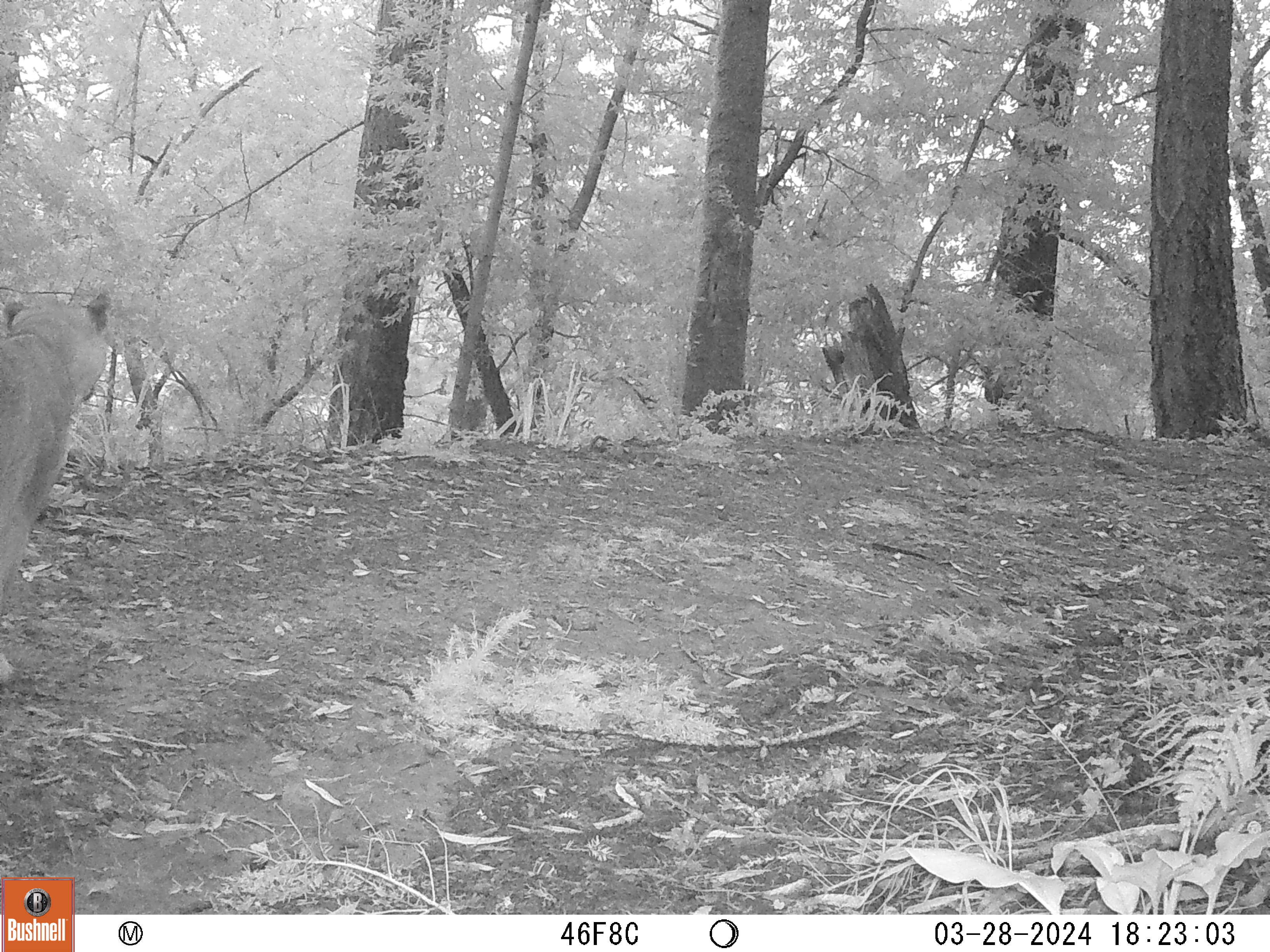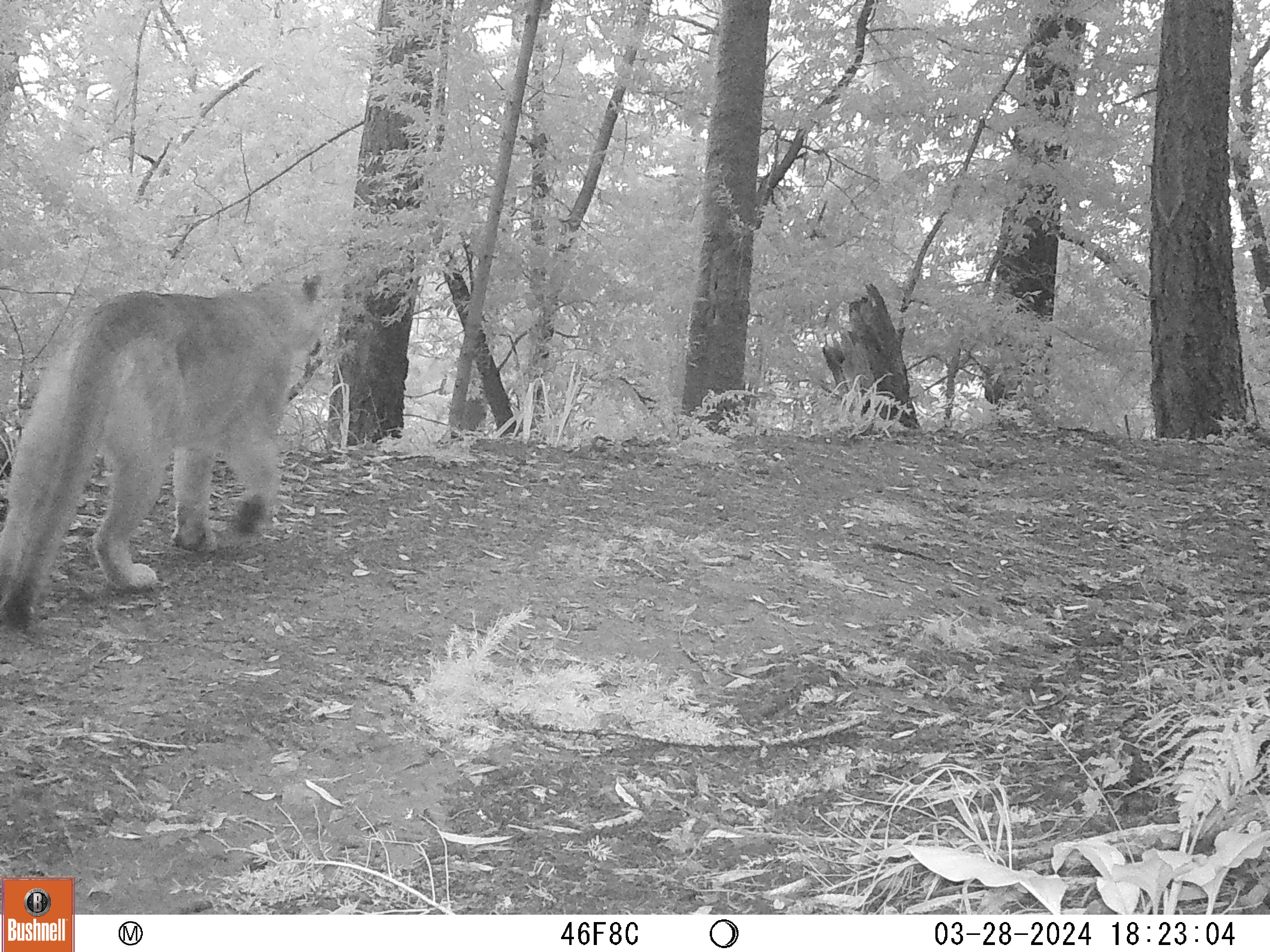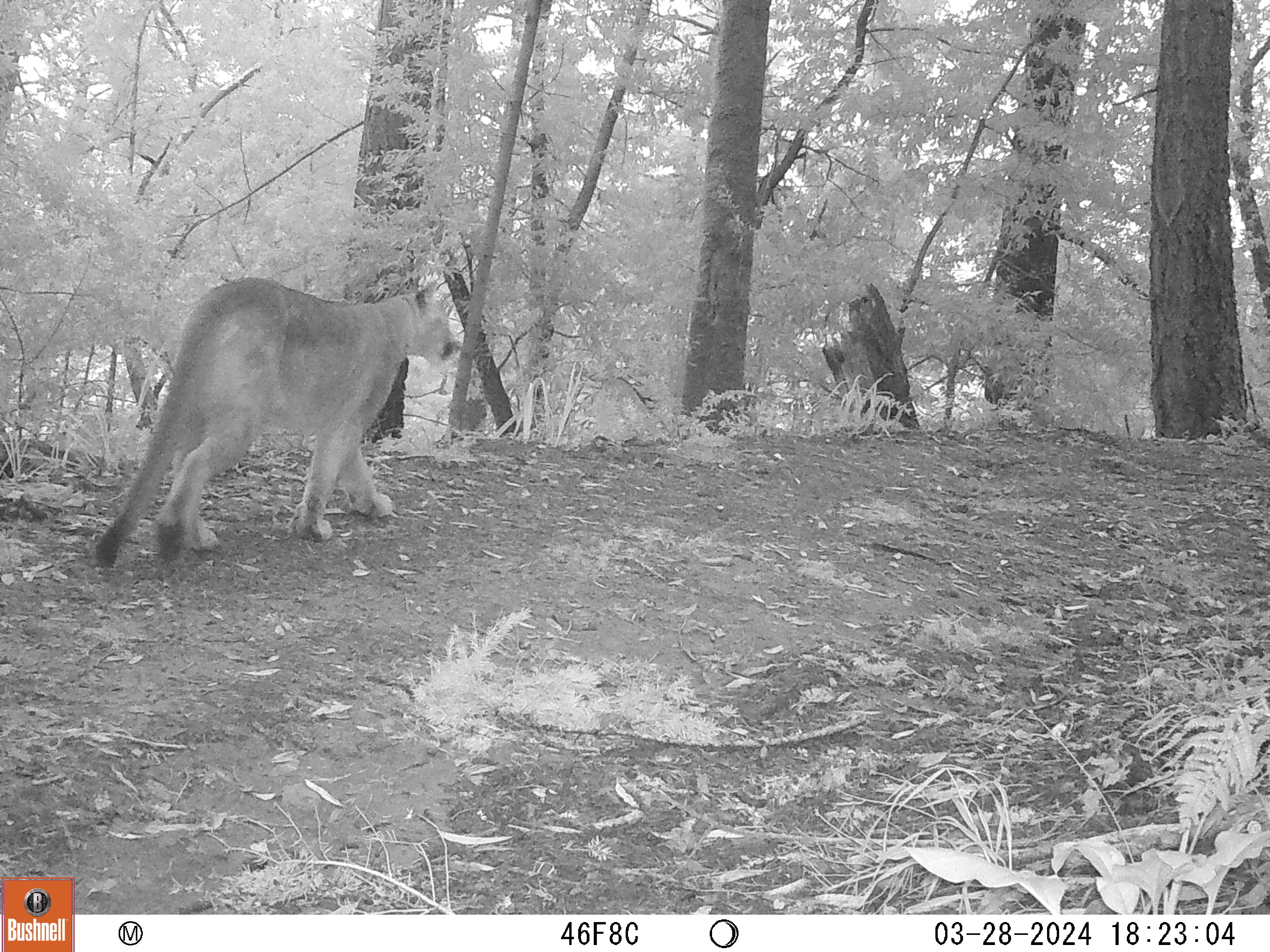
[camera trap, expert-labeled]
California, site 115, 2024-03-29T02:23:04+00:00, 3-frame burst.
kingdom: Animalia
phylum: Chordata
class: Mammalia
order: Carnivora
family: Felidae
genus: Puma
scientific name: Puma concolor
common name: puma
Puma (Puma concolor).